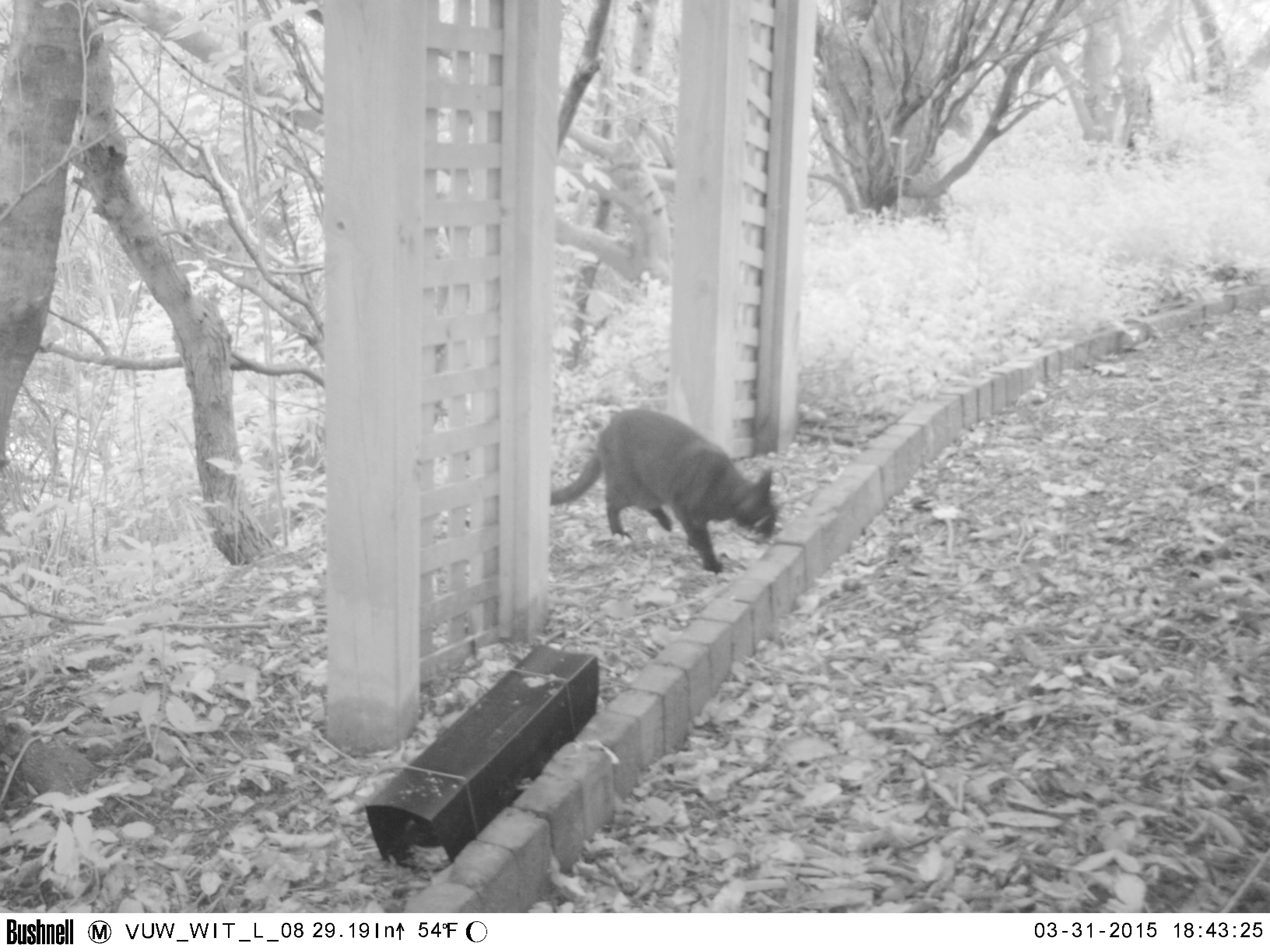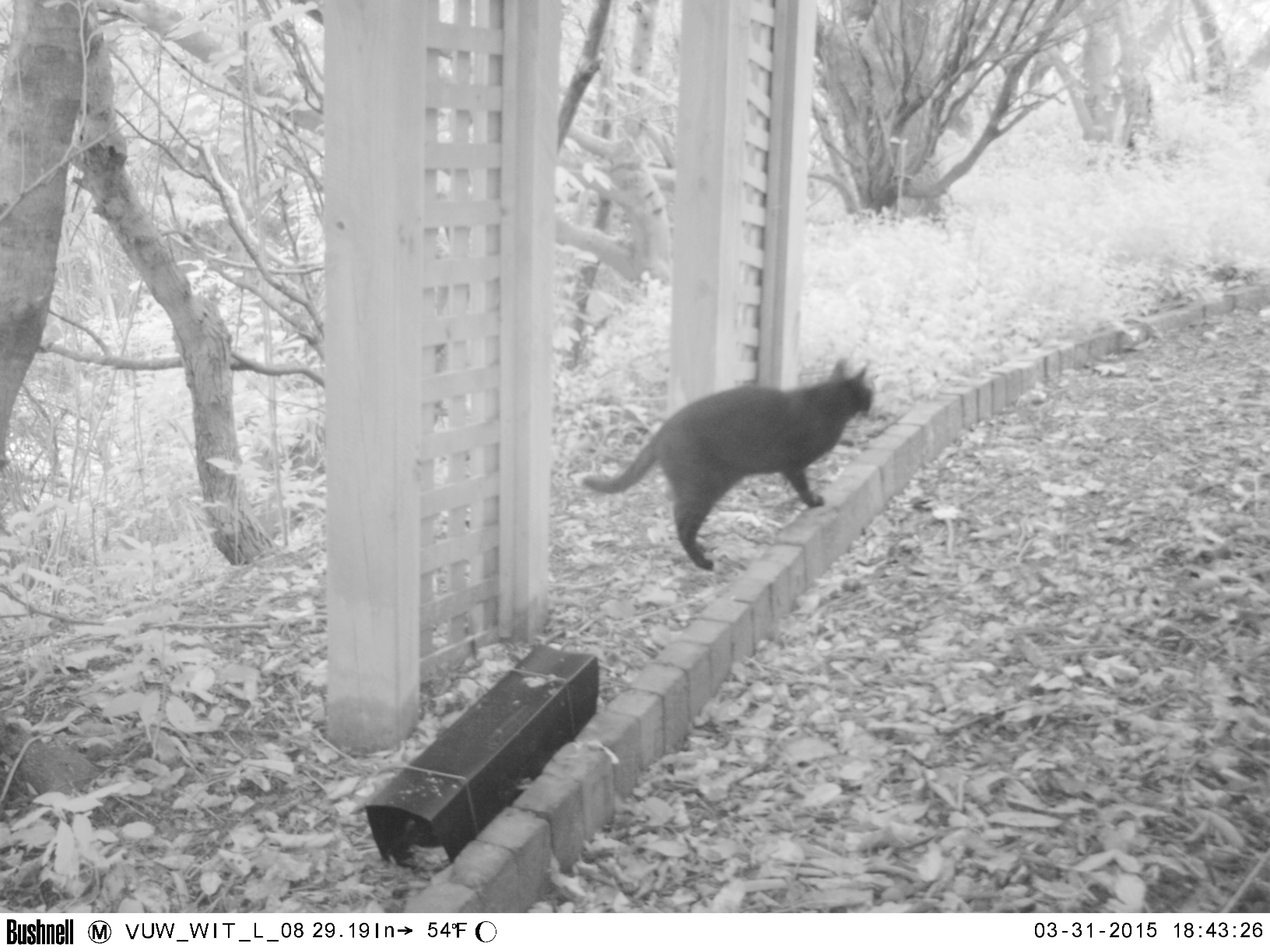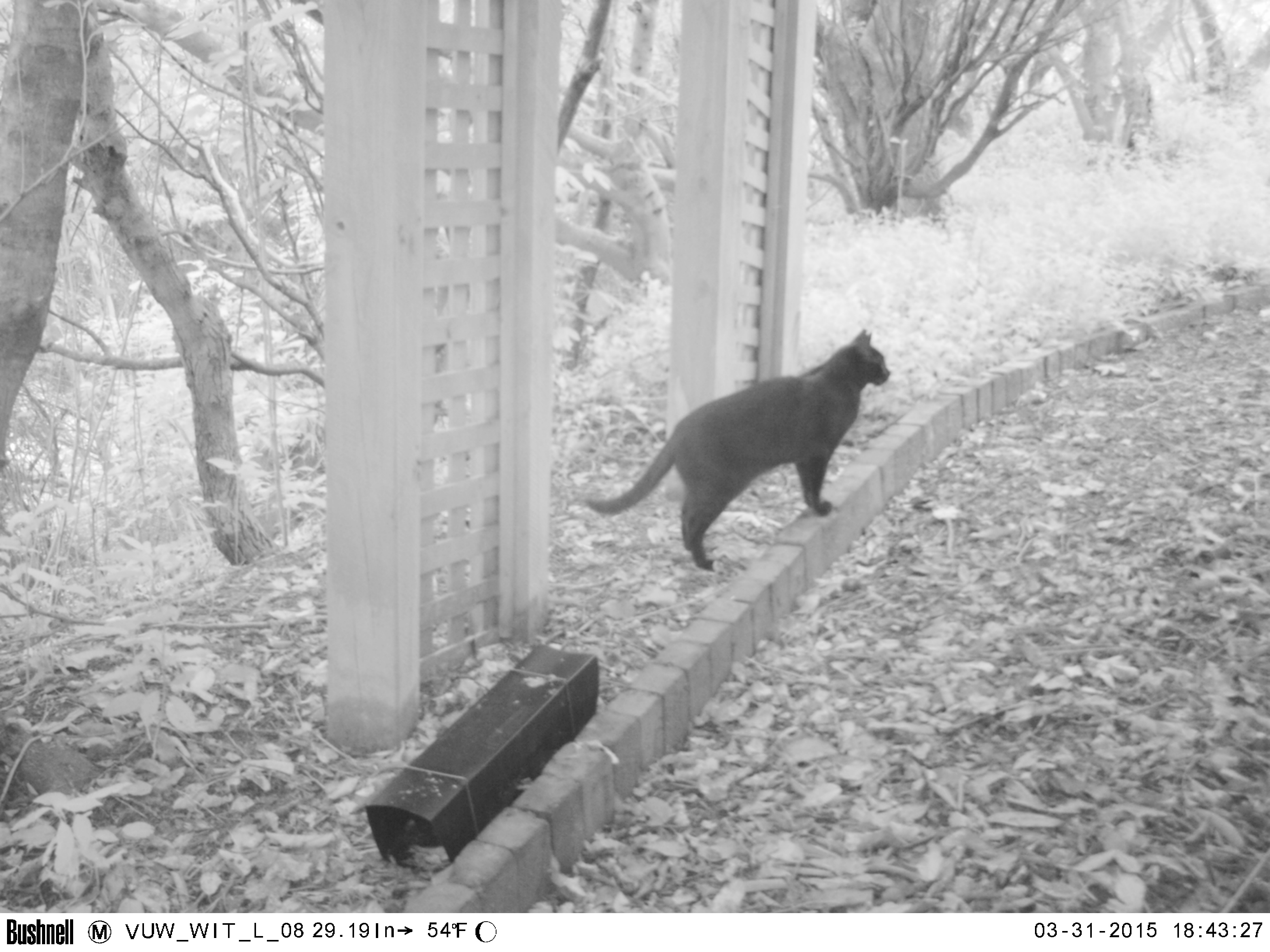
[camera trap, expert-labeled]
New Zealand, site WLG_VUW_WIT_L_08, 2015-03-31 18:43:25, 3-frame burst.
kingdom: Animalia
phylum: Chordata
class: Mammalia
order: Carnivora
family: Felidae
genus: Felis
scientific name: Felis catus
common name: domestic cat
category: cat